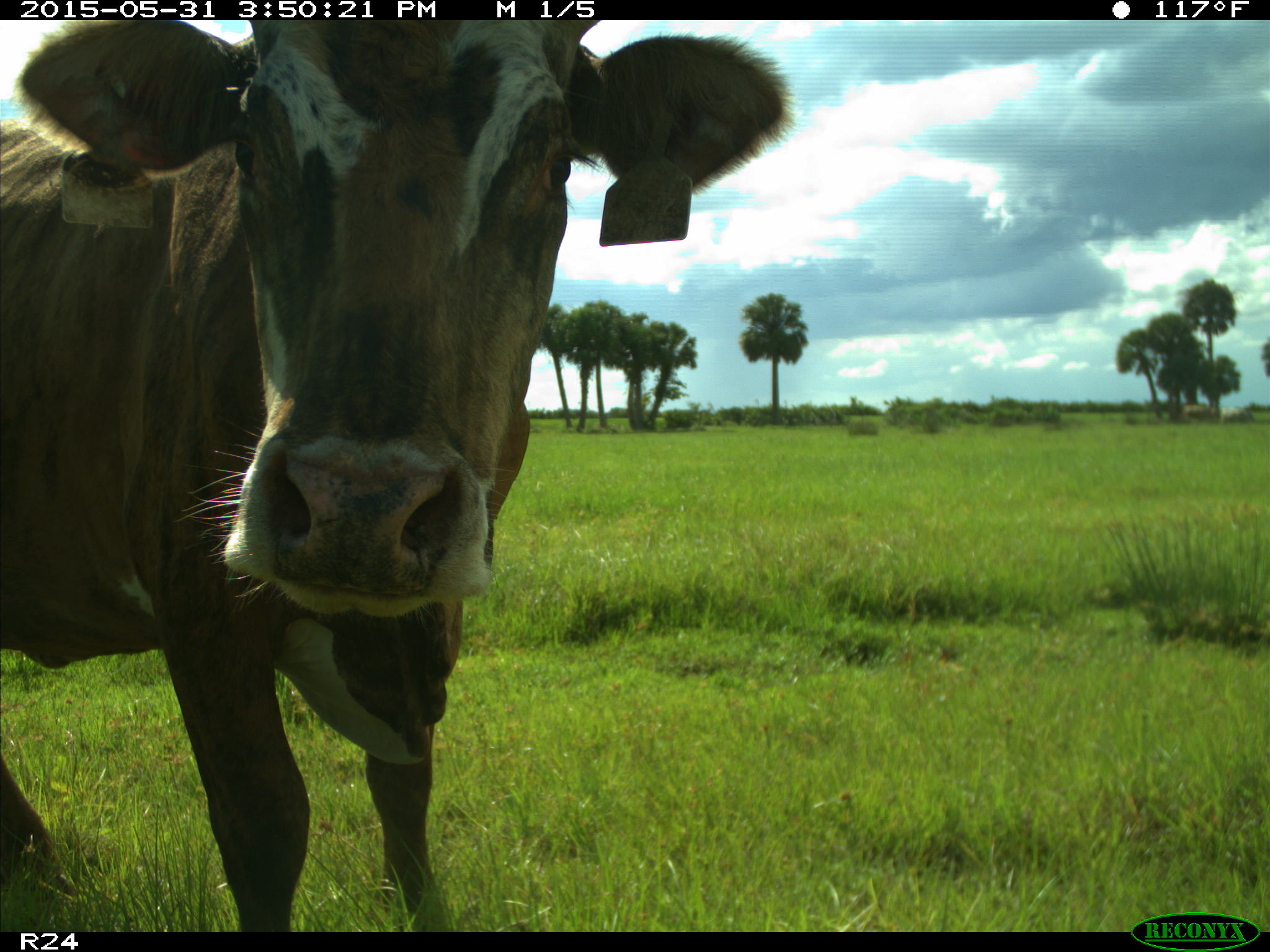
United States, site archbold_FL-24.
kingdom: Animalia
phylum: Chordata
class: Mammalia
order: Artiodactyla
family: Bovidae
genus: Bos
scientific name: Bos taurus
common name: domestic cow